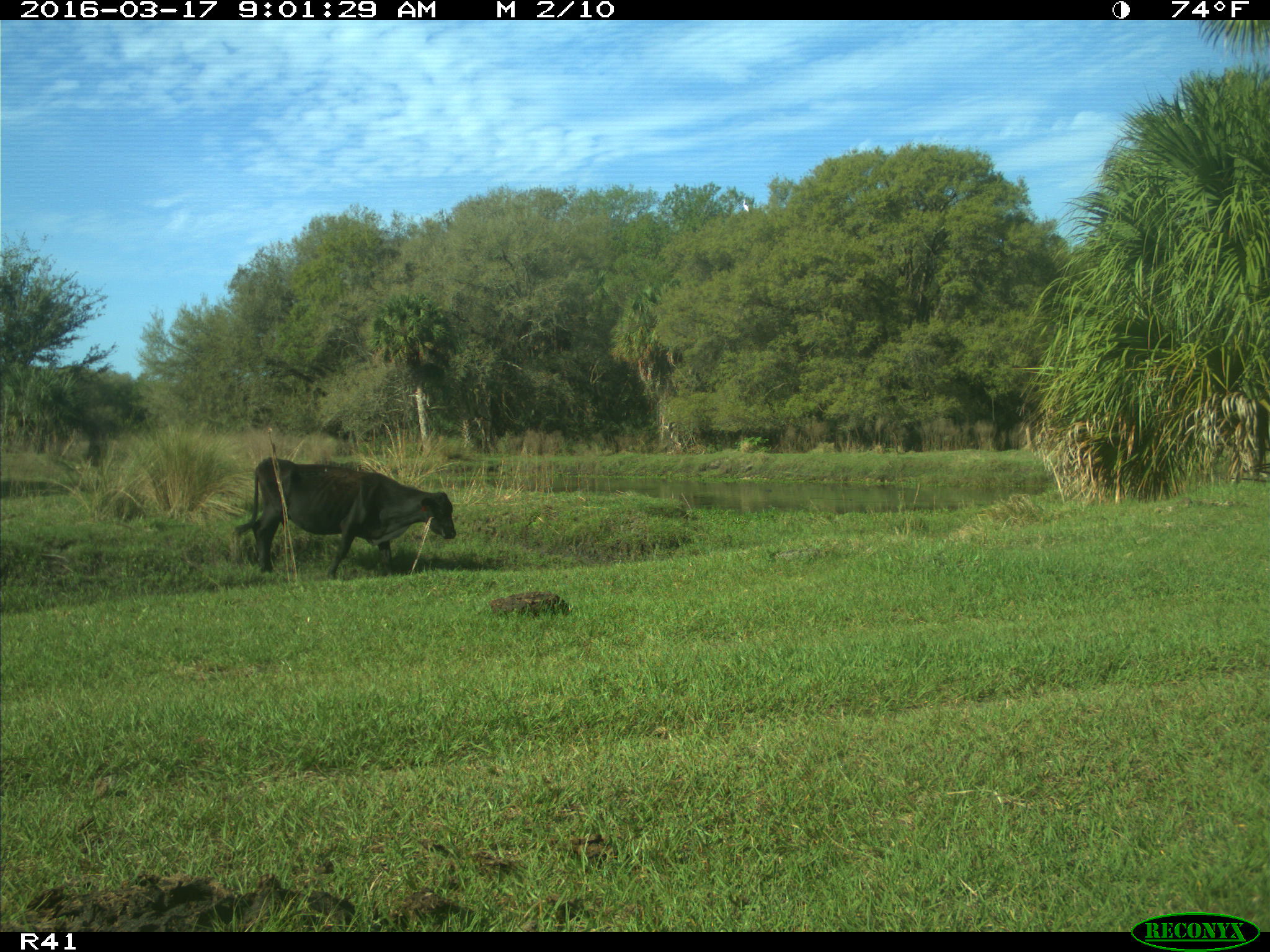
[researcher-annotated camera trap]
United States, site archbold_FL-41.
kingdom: Animalia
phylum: Chordata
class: Mammalia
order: Artiodactyla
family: Bovidae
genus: Bos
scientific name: Bos taurus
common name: domestic cow